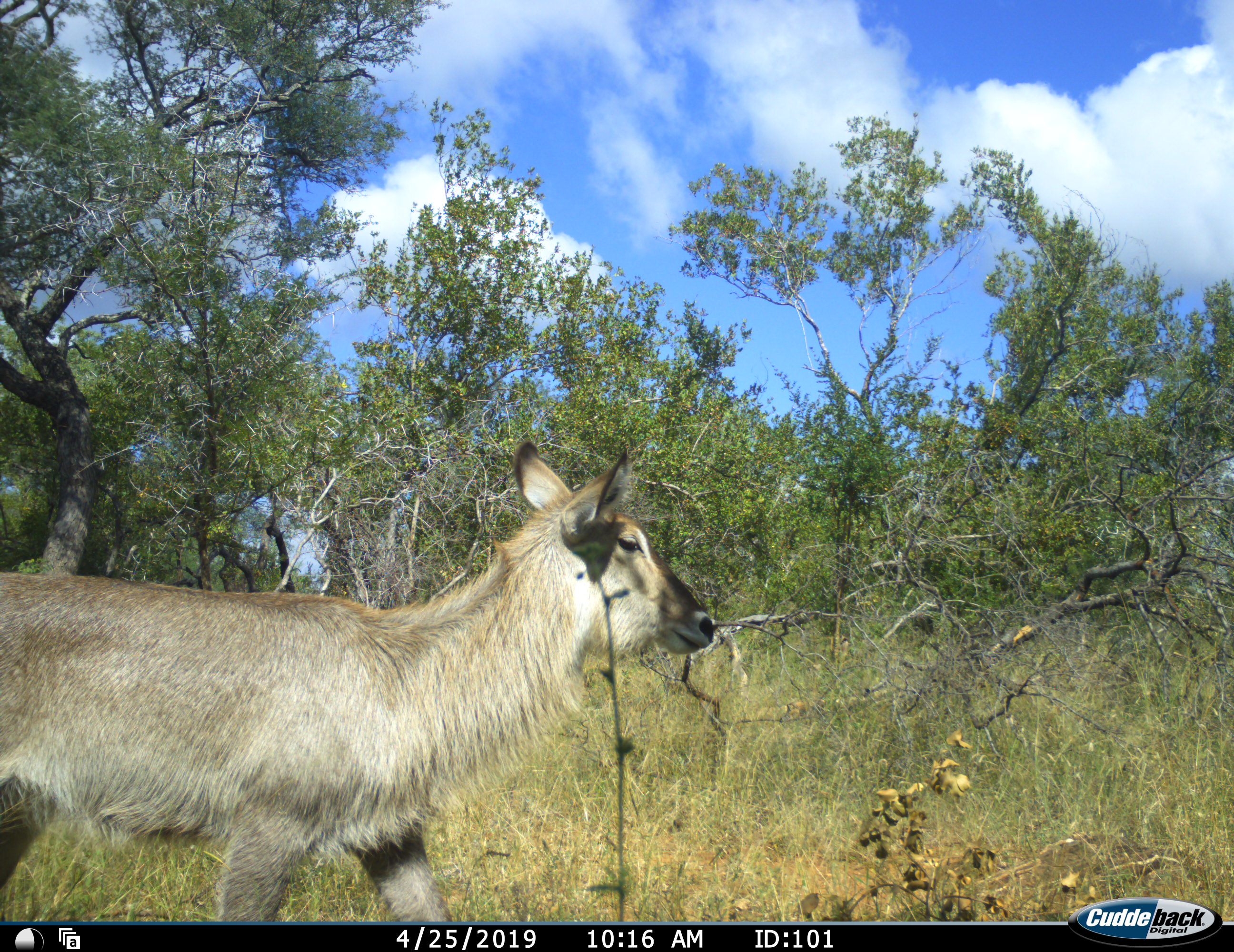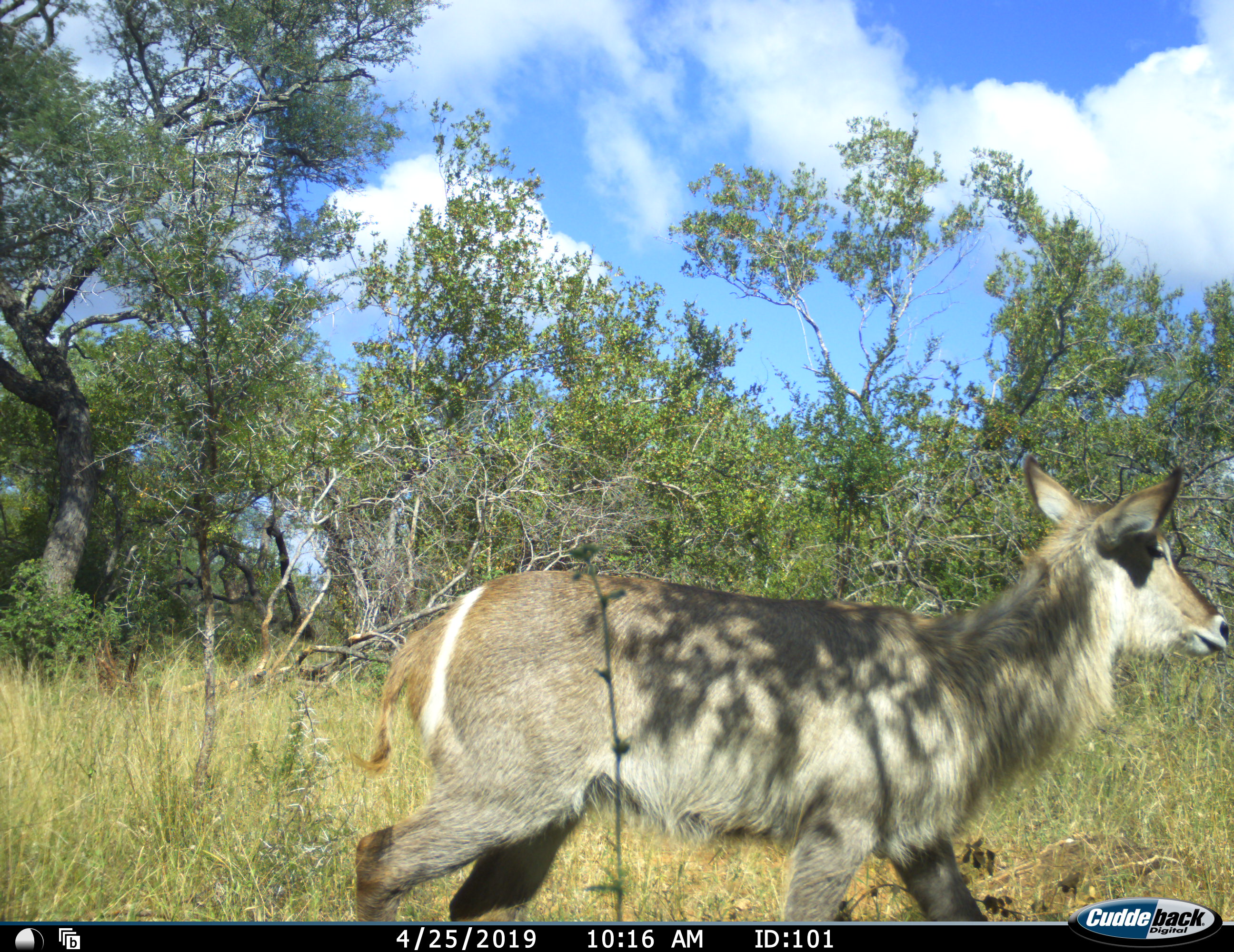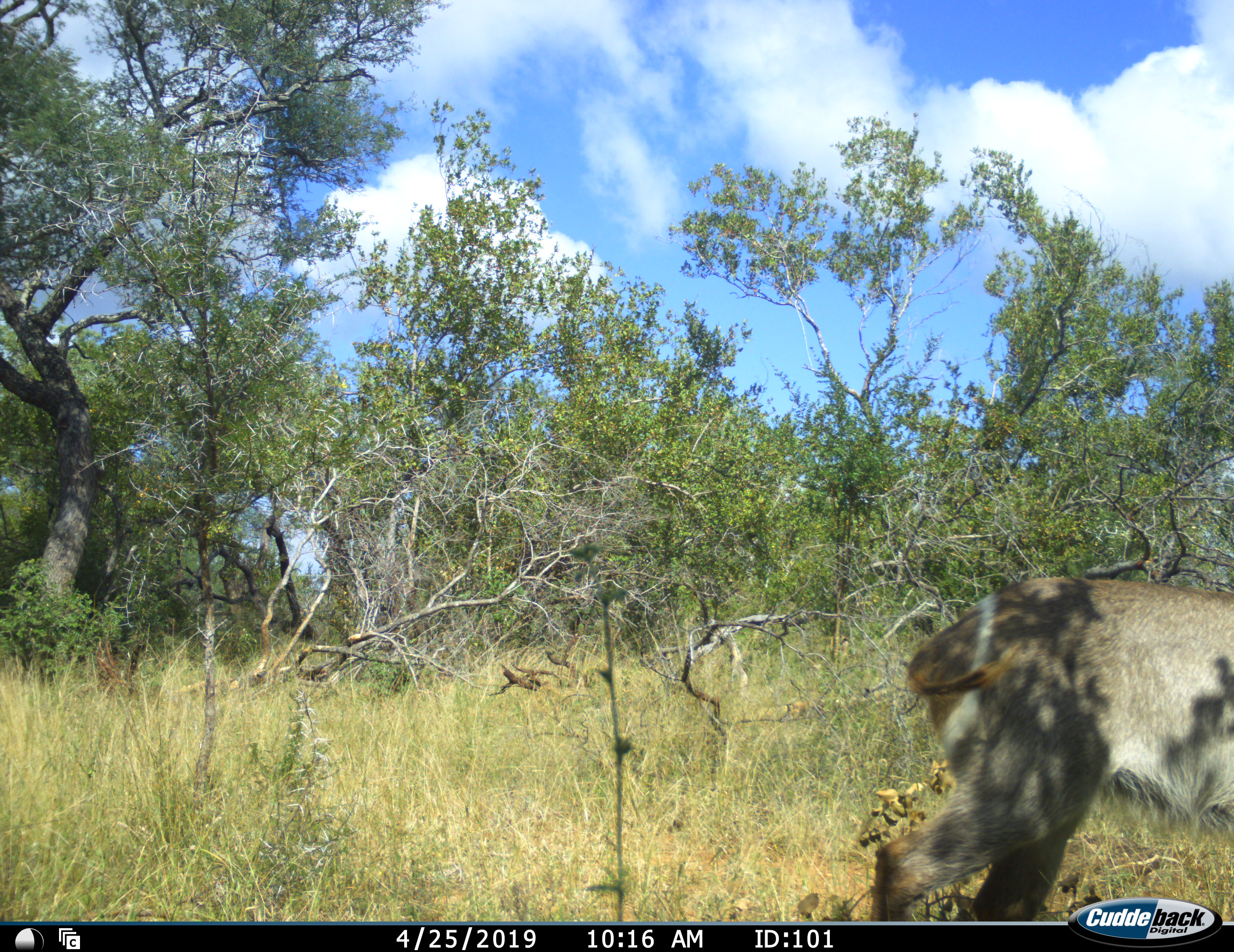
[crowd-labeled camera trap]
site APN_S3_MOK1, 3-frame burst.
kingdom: Animalia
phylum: Chordata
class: Mammalia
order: Artiodactyla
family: Bovidae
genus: Kobus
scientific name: Kobus ellipsiprymnus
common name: waterbuck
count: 1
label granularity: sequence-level